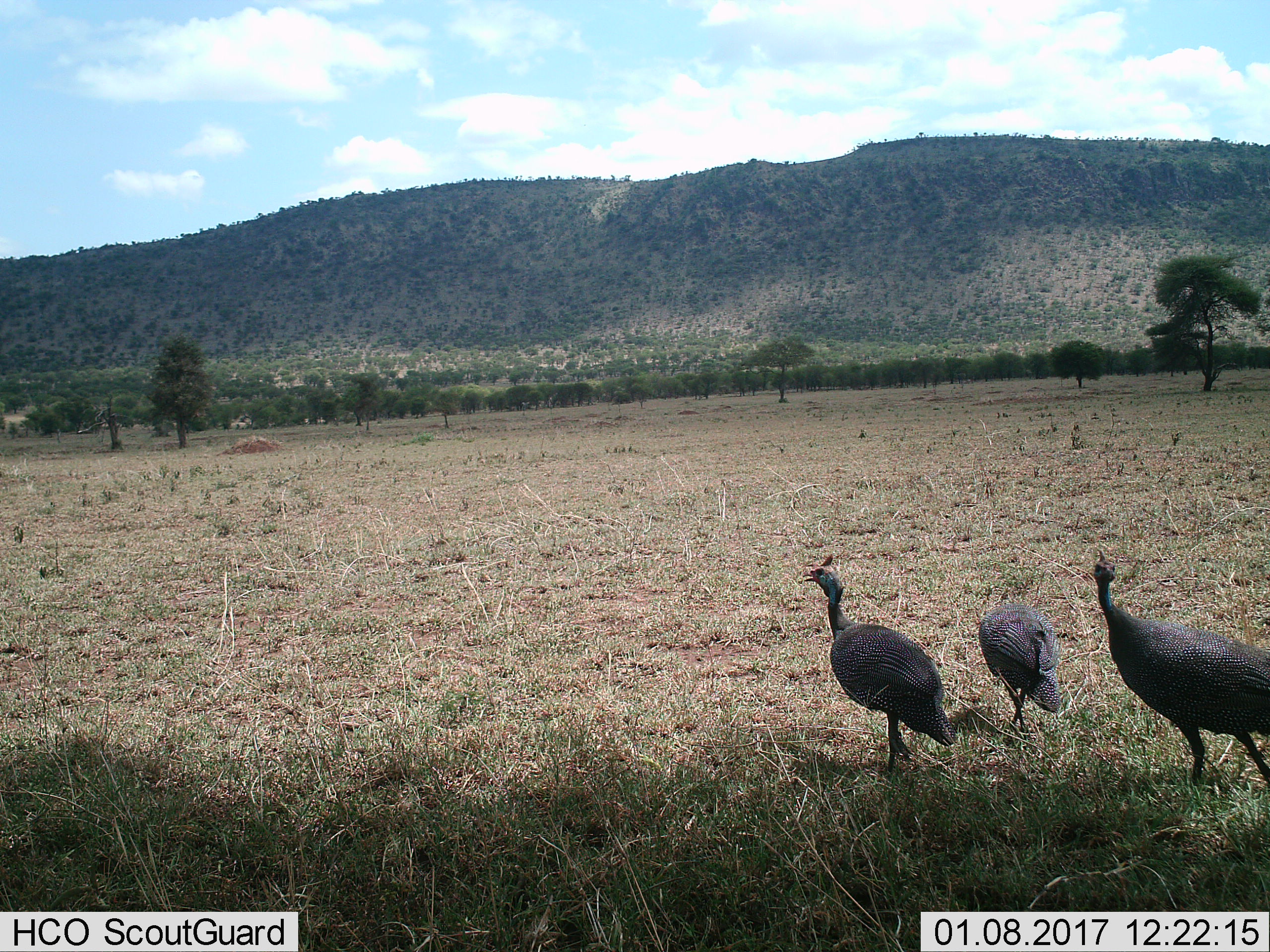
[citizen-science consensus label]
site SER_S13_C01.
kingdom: Animalia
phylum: Chordata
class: Aves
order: Galliformes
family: Numididae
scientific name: Numididae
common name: guineafowl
Guineafowl (Numididae), count 3. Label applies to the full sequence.